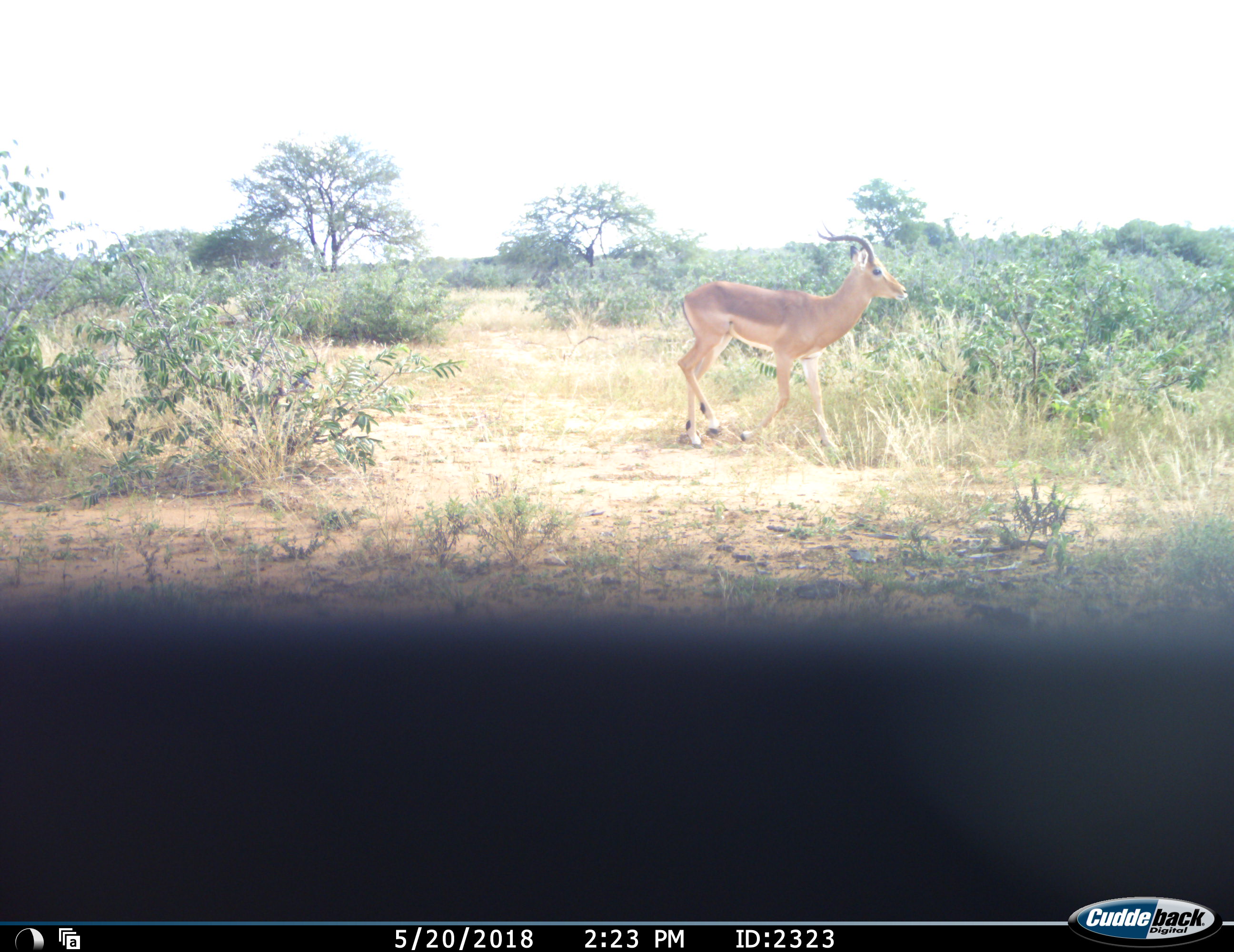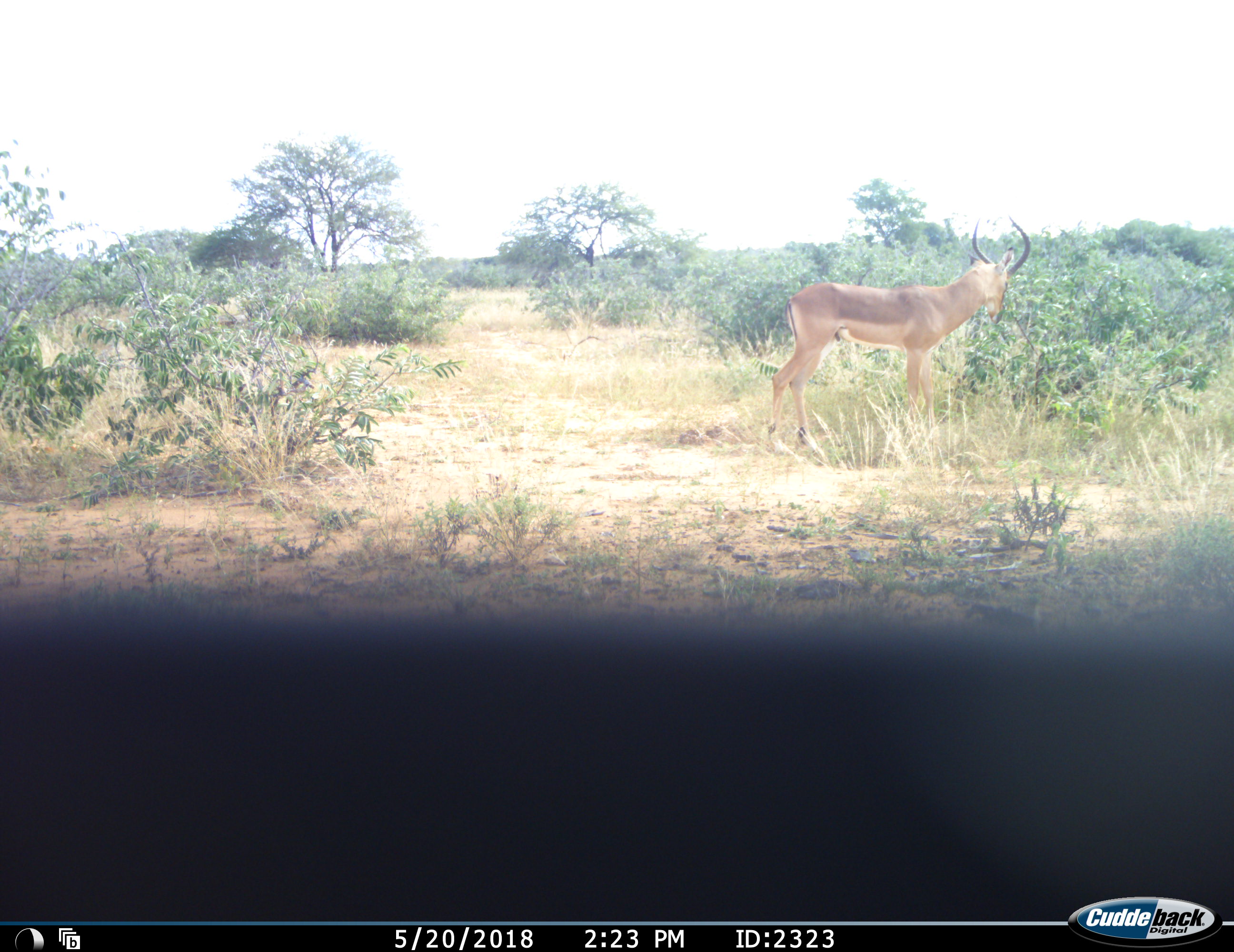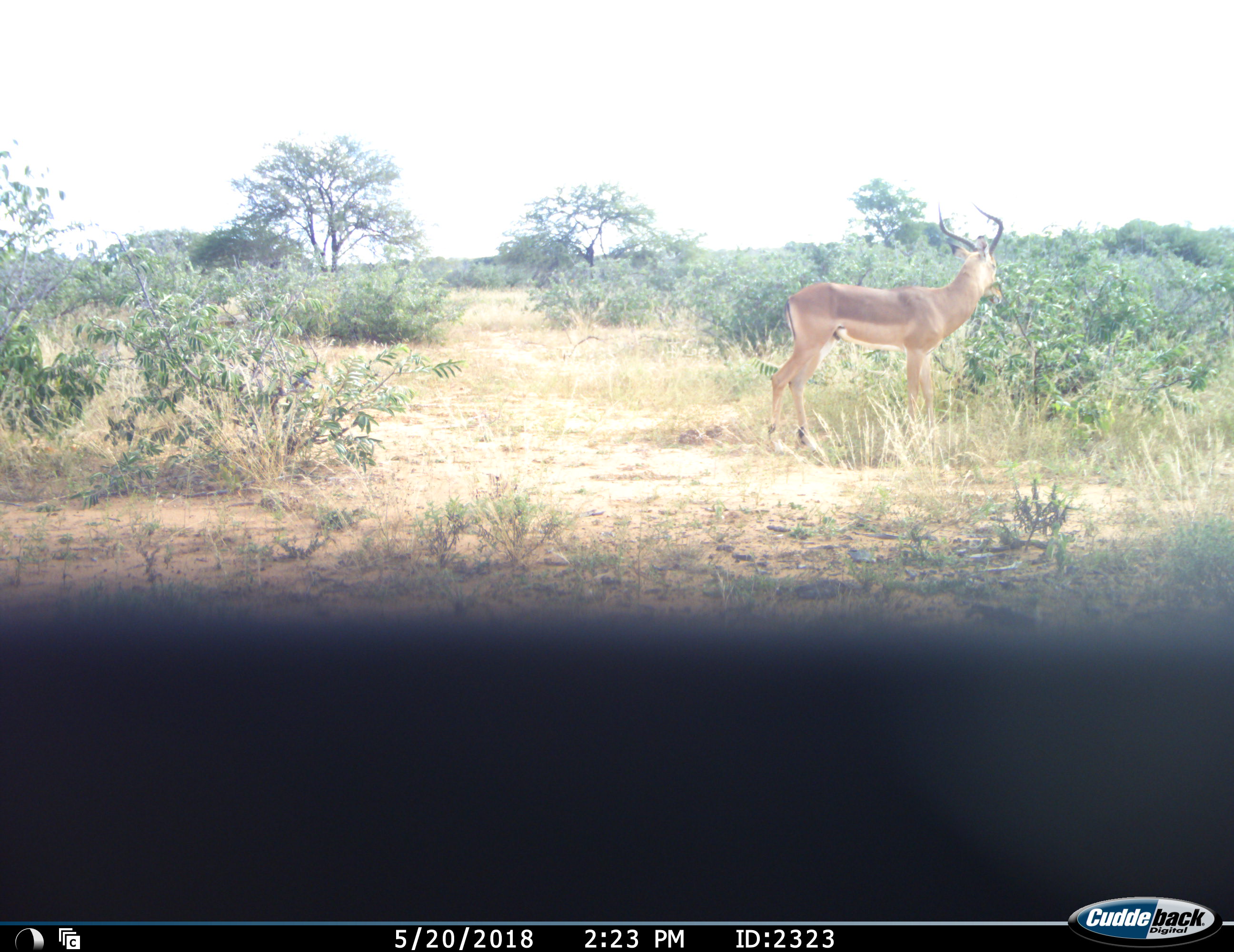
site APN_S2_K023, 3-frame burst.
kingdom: Animalia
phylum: Chordata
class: Mammalia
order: Artiodactyla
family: Bovidae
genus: Aepyceros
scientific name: Aepyceros melampus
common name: impala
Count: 1.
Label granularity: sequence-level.